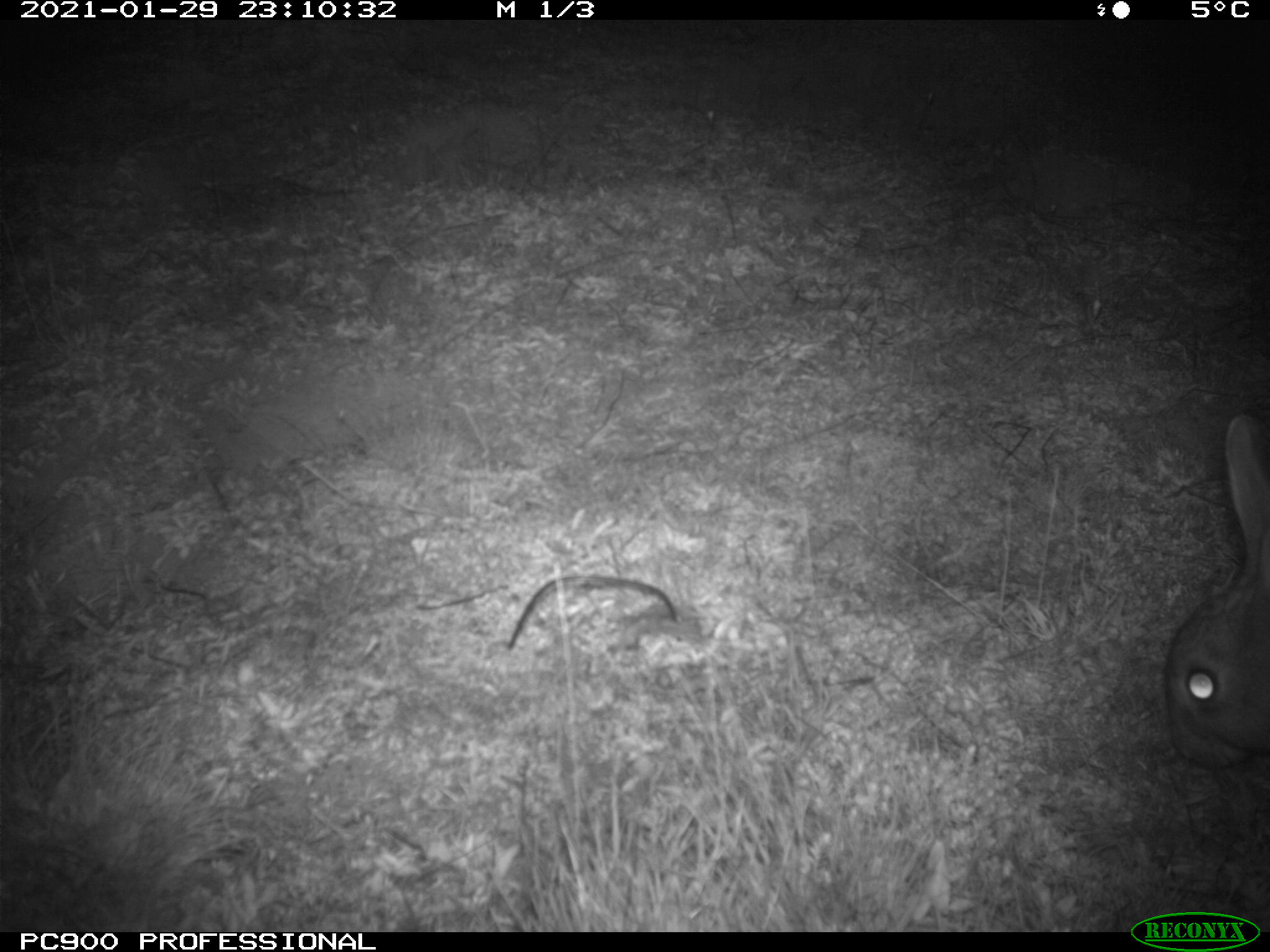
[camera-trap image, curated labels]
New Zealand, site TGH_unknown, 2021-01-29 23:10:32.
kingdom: Animalia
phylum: Chordata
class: Mammalia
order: Lagomorpha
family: Leporidae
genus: Oryctolagus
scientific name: Oryctolagus cuniculus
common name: european rabbit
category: rabbit